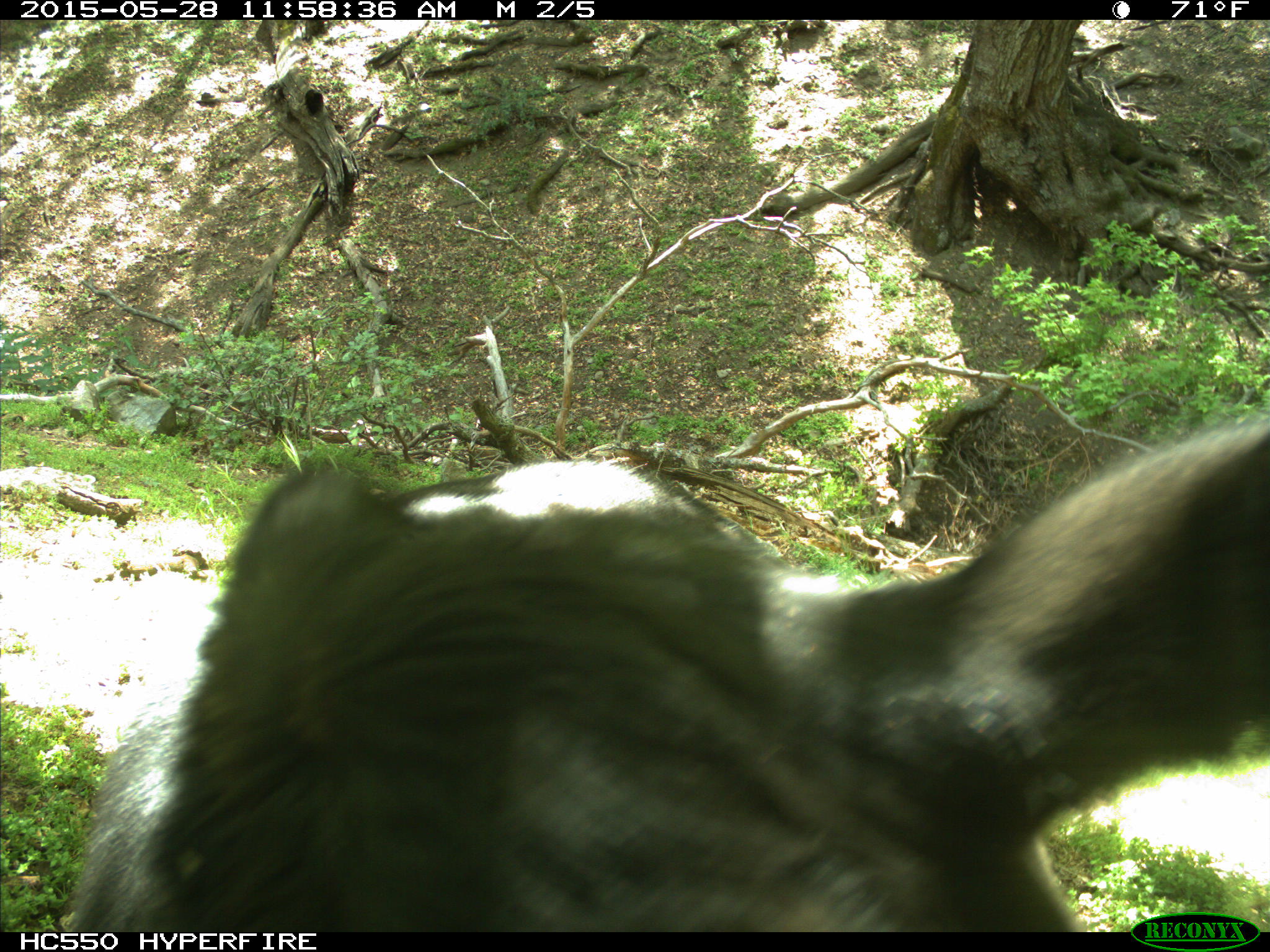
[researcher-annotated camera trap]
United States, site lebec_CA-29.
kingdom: Animalia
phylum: Chordata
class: Mammalia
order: Artiodactyla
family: Bovidae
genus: Bos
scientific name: Bos taurus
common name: domestic cow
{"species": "Bos taurus (domestic cow)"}